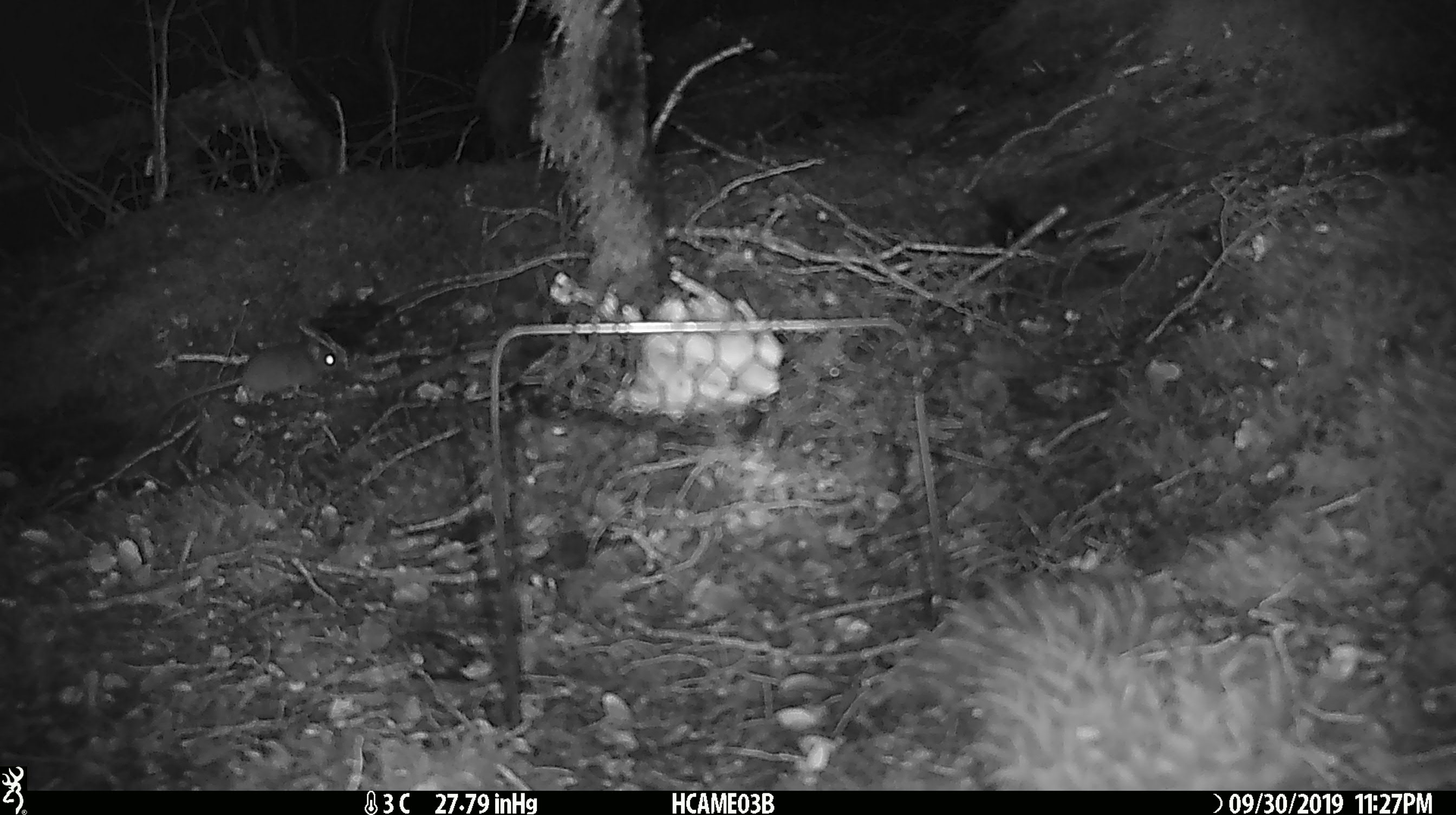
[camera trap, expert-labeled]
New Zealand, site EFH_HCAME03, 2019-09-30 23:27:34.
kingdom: Animalia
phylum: Chordata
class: Mammalia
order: Rodentia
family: Muridae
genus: Mus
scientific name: Mus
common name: mouse